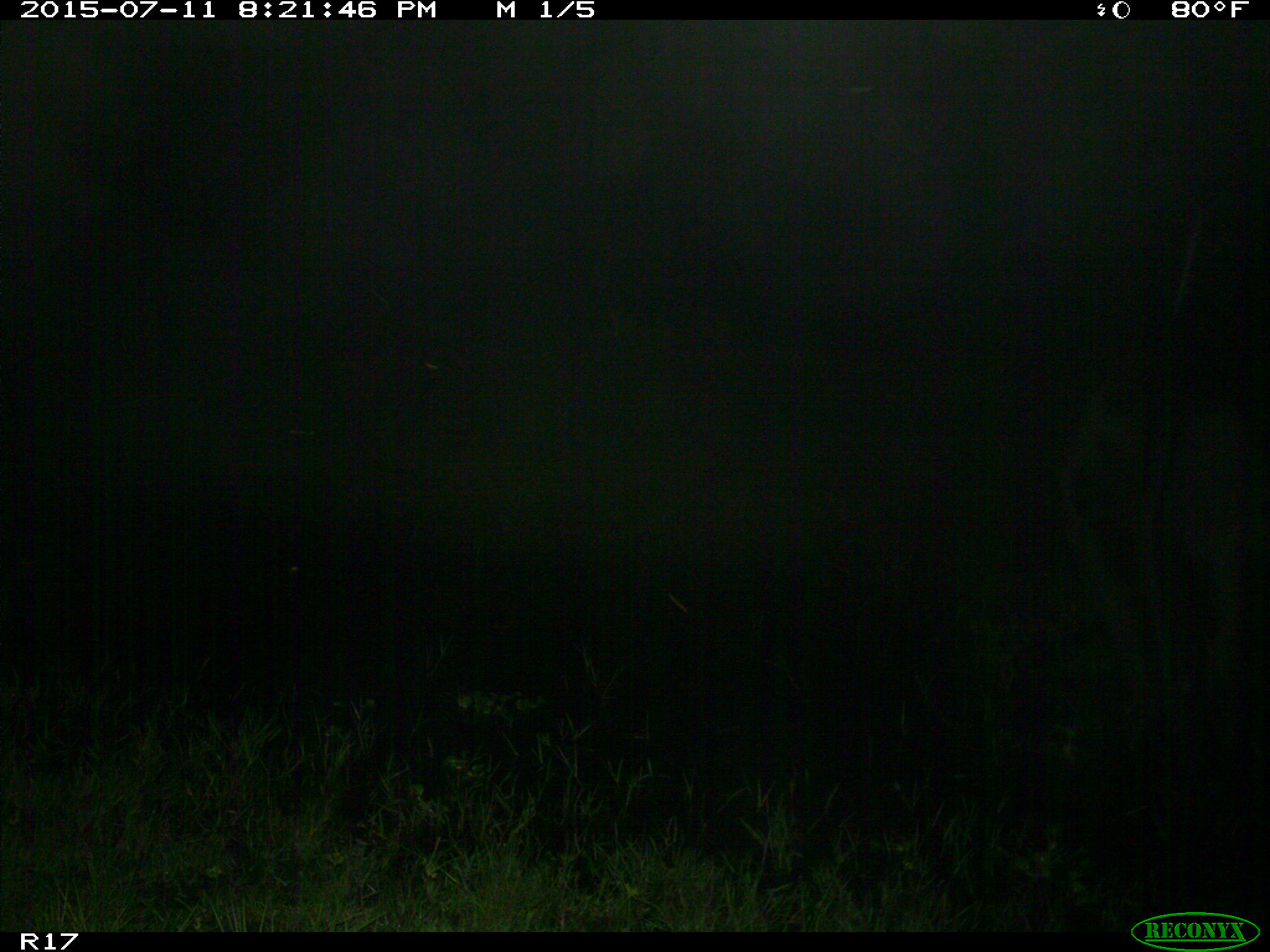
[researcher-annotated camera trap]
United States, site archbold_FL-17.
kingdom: Animalia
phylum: Chordata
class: Mammalia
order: Artiodactyla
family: Bovidae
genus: Bos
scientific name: Bos taurus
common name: domestic cow